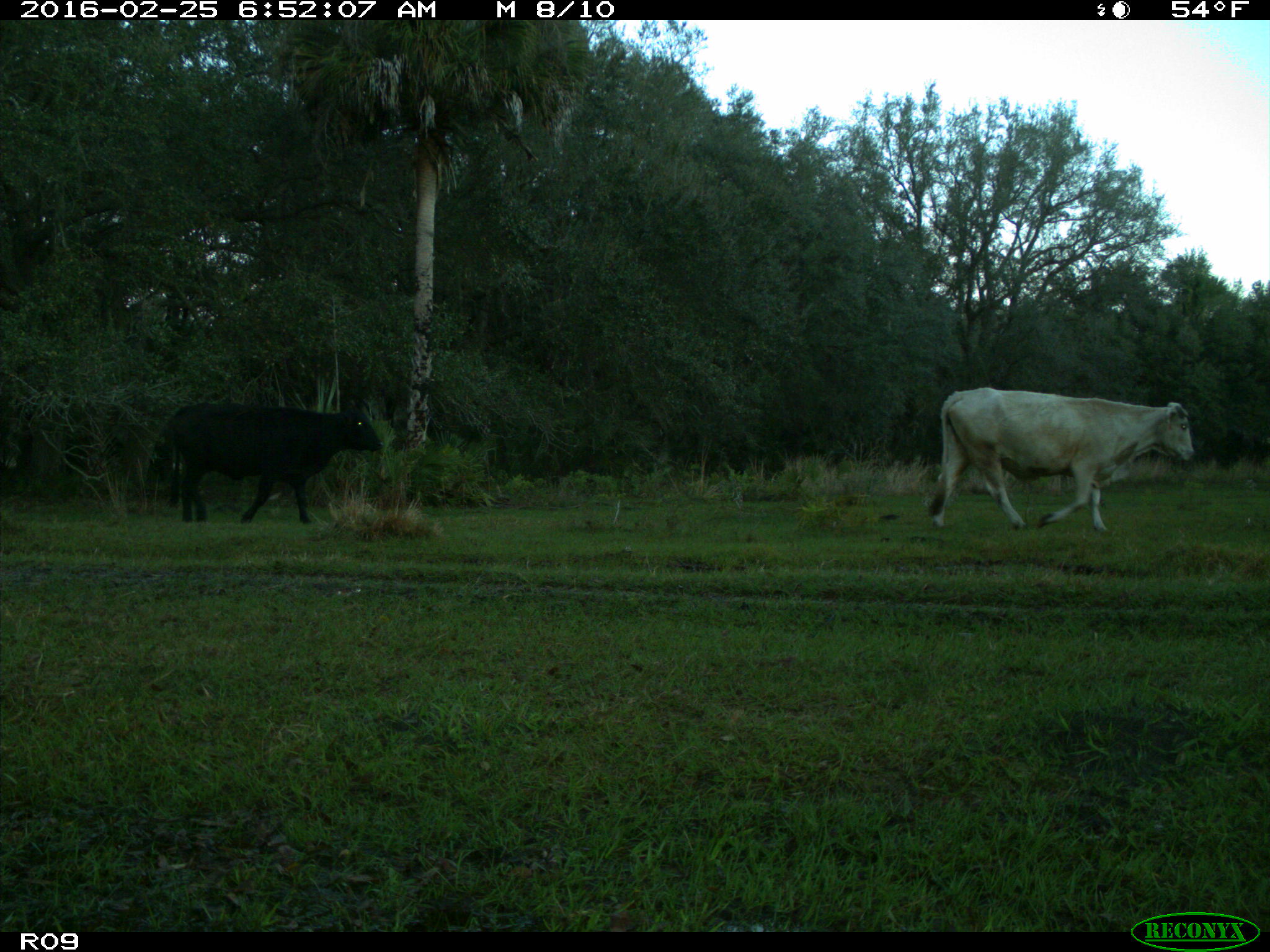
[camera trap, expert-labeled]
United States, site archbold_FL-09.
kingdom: Animalia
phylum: Chordata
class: Mammalia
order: Artiodactyla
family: Bovidae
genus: Bos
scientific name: Bos taurus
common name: domestic cow